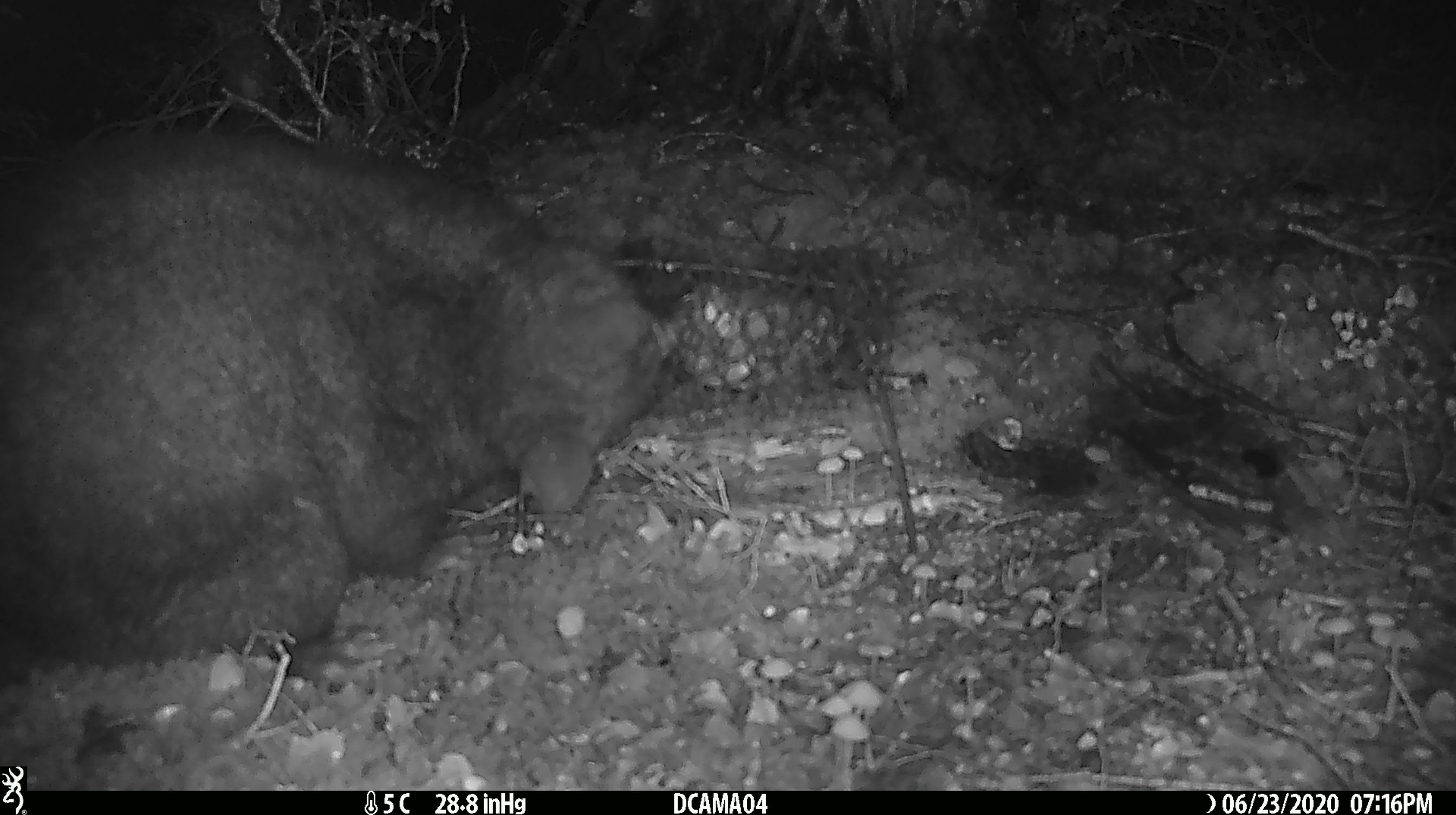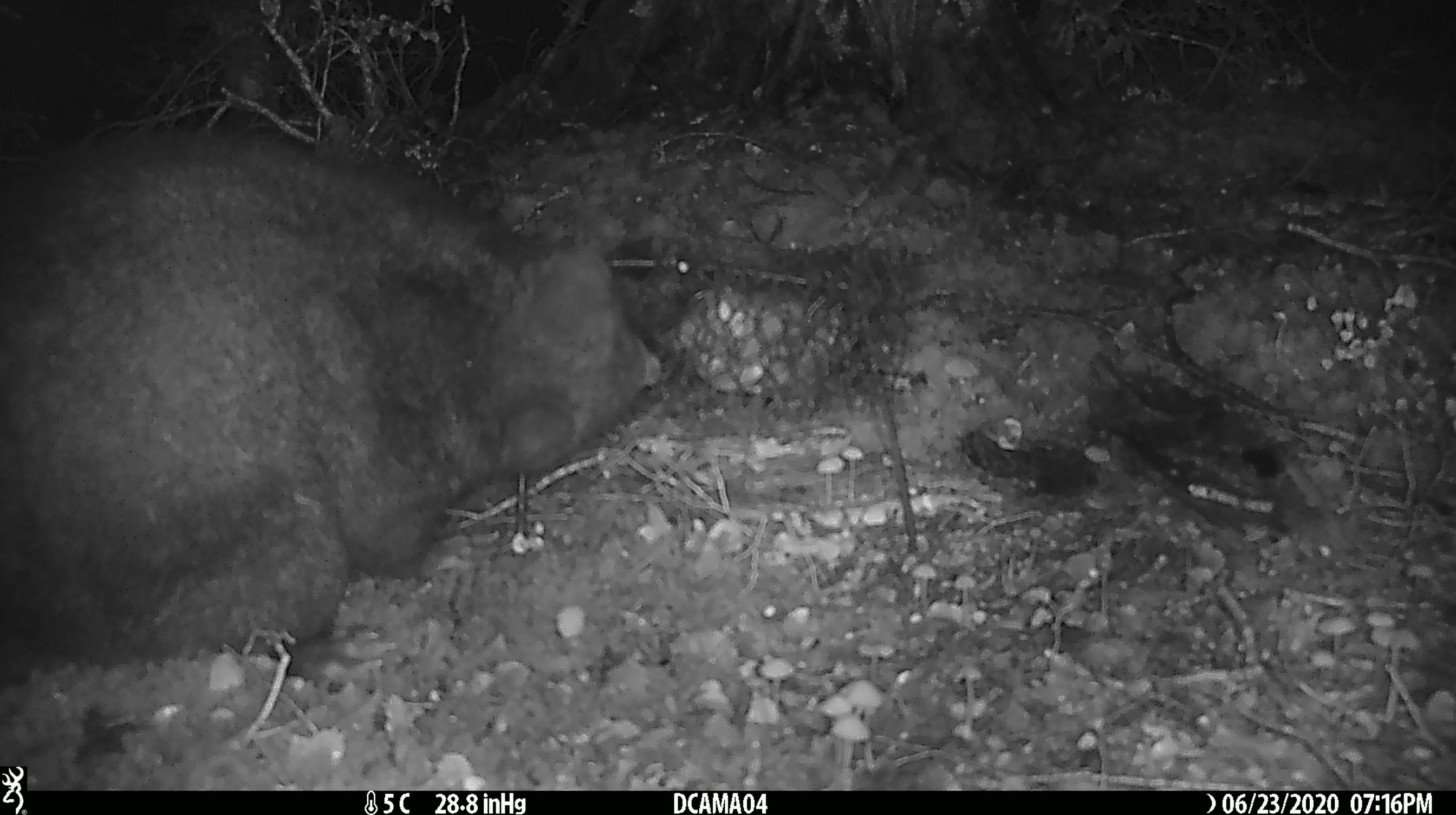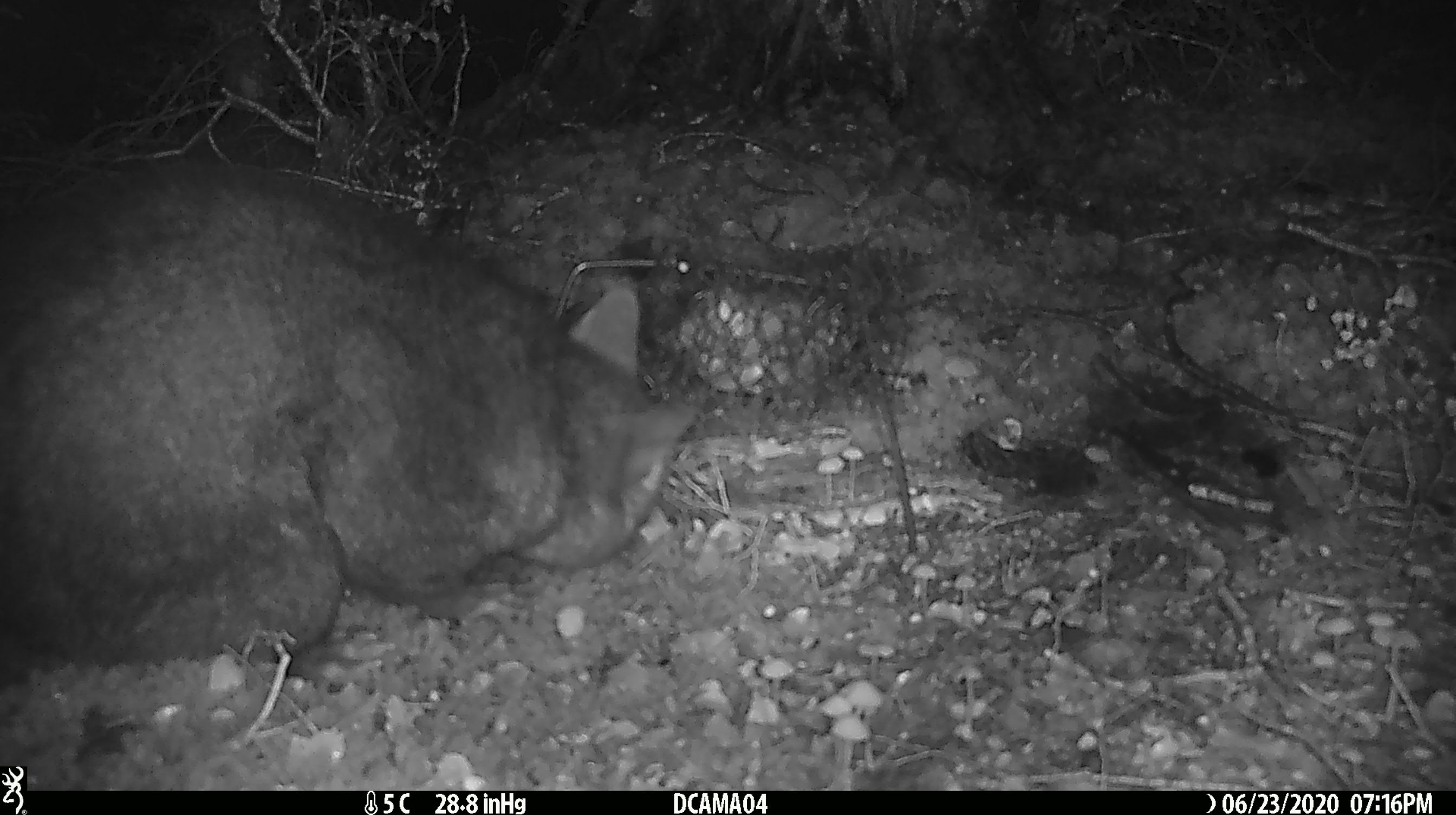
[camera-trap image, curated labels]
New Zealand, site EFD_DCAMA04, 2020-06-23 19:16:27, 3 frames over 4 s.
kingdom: Animalia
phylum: Chordata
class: Mammalia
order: Diprotodontia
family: Phalangeridae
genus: Trichosurus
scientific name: Trichosurus vulpecula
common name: common brushtail possum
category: possum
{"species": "possum (common brushtail possum) (Trichosurus vulpecula)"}